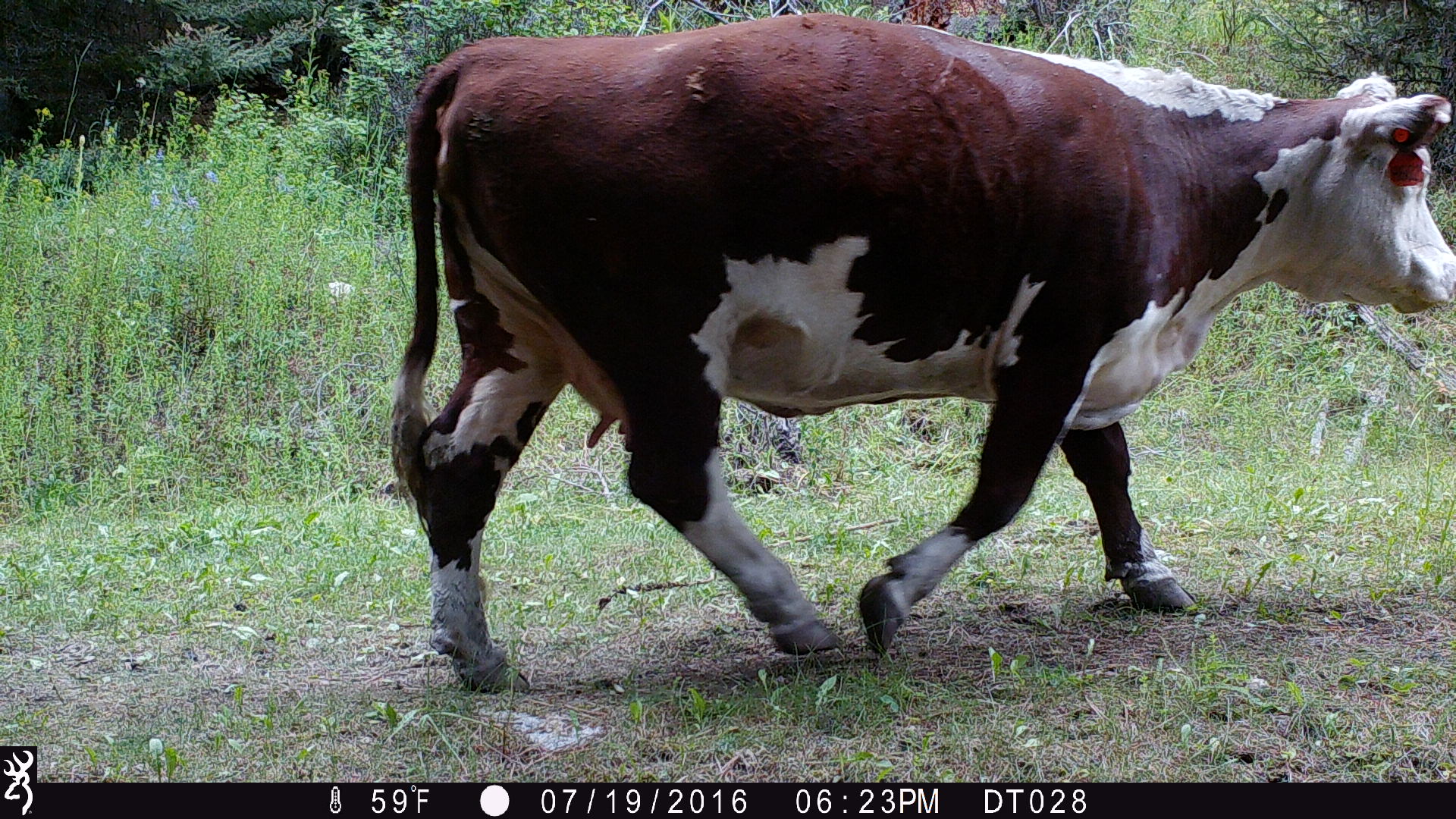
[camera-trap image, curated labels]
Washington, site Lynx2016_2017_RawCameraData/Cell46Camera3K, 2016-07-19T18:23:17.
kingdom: Animalia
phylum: Chordata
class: Mammalia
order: Artiodactyla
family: Bovidae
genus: Bos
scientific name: Bos taurus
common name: domestic cattle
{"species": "domestic cattle (Bos taurus)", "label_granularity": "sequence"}